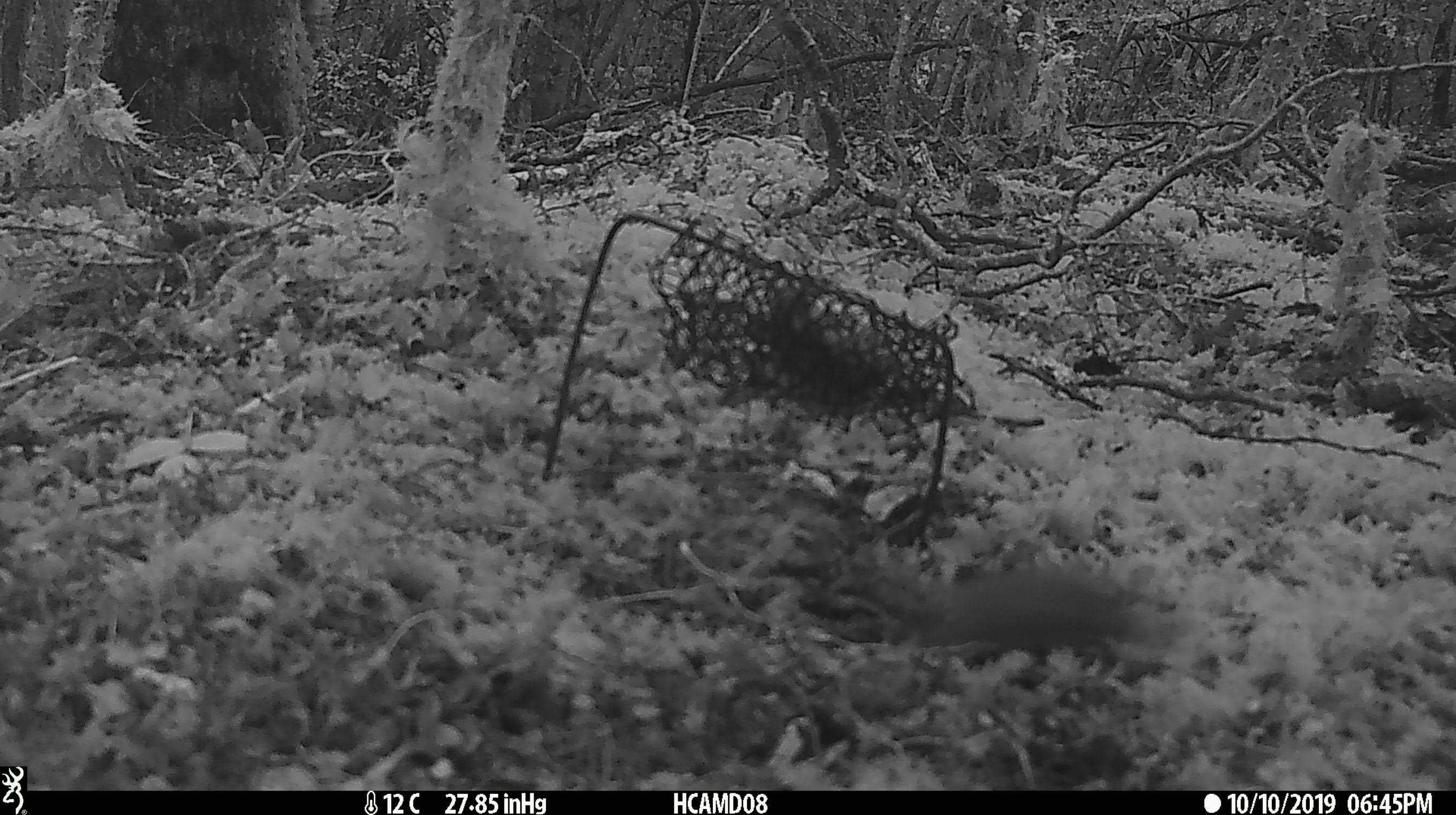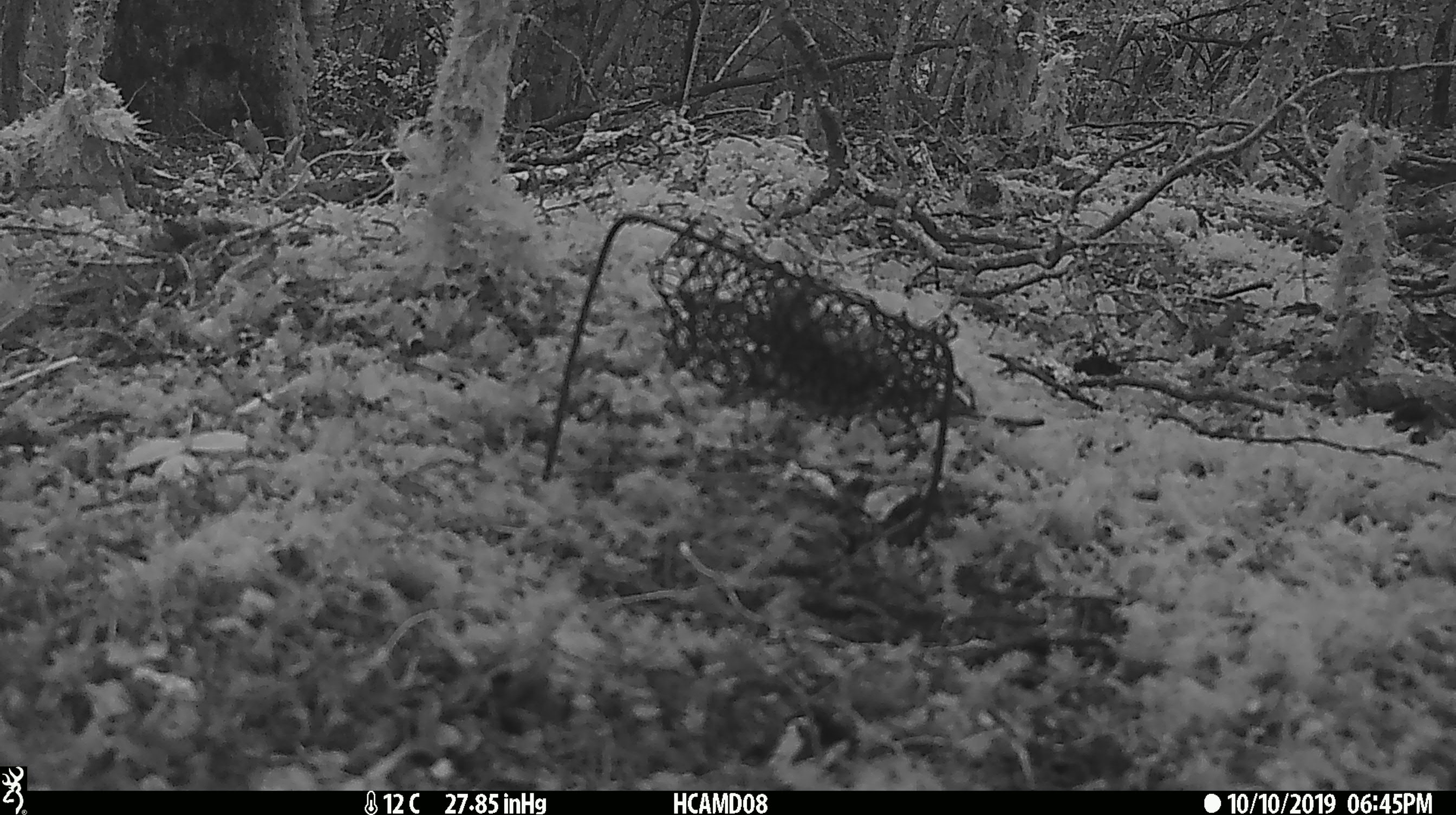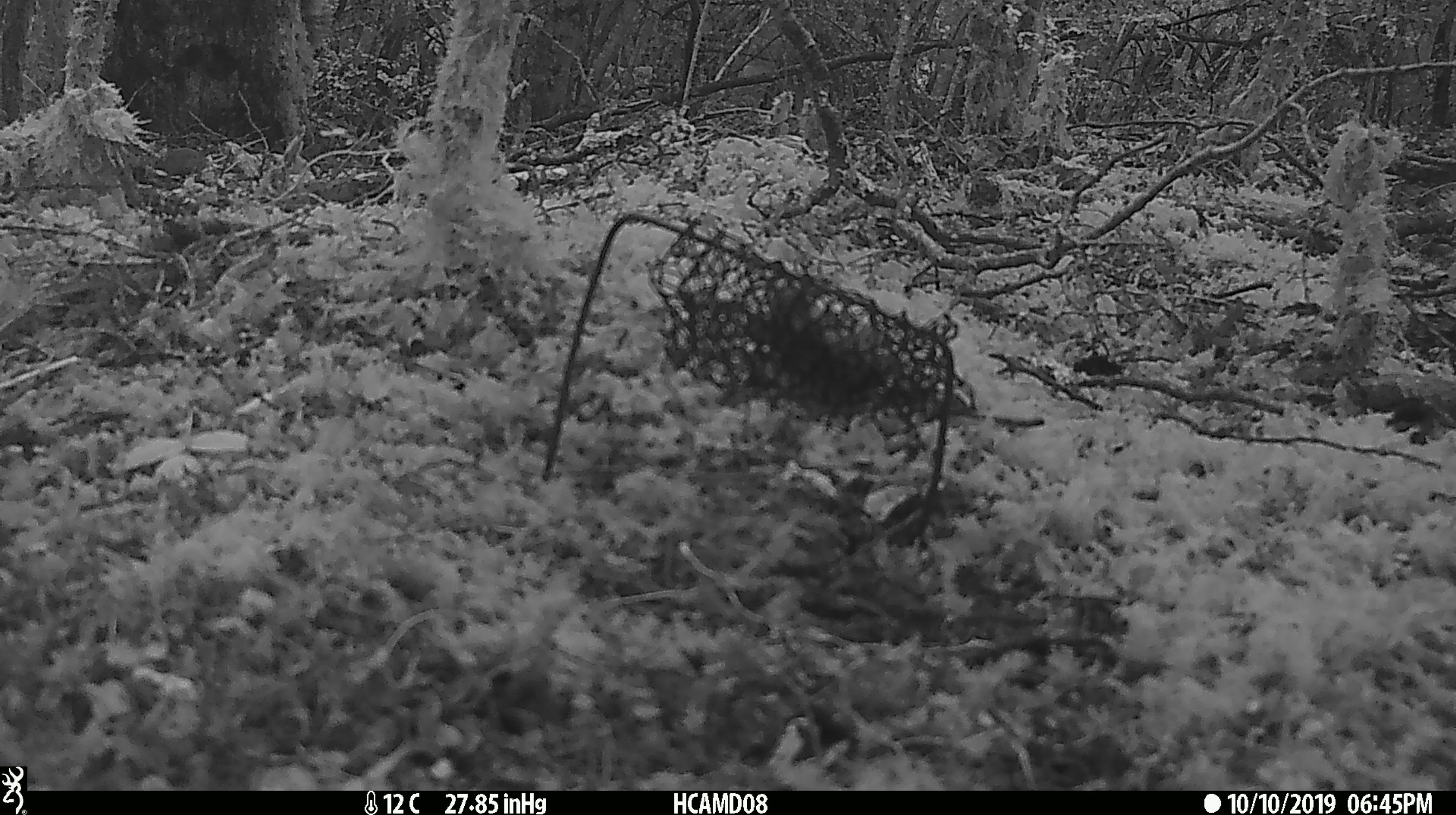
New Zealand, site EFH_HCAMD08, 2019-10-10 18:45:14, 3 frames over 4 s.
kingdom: Animalia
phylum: Chordata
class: Mammalia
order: Rodentia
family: Muridae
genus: Mus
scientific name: Mus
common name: mouse